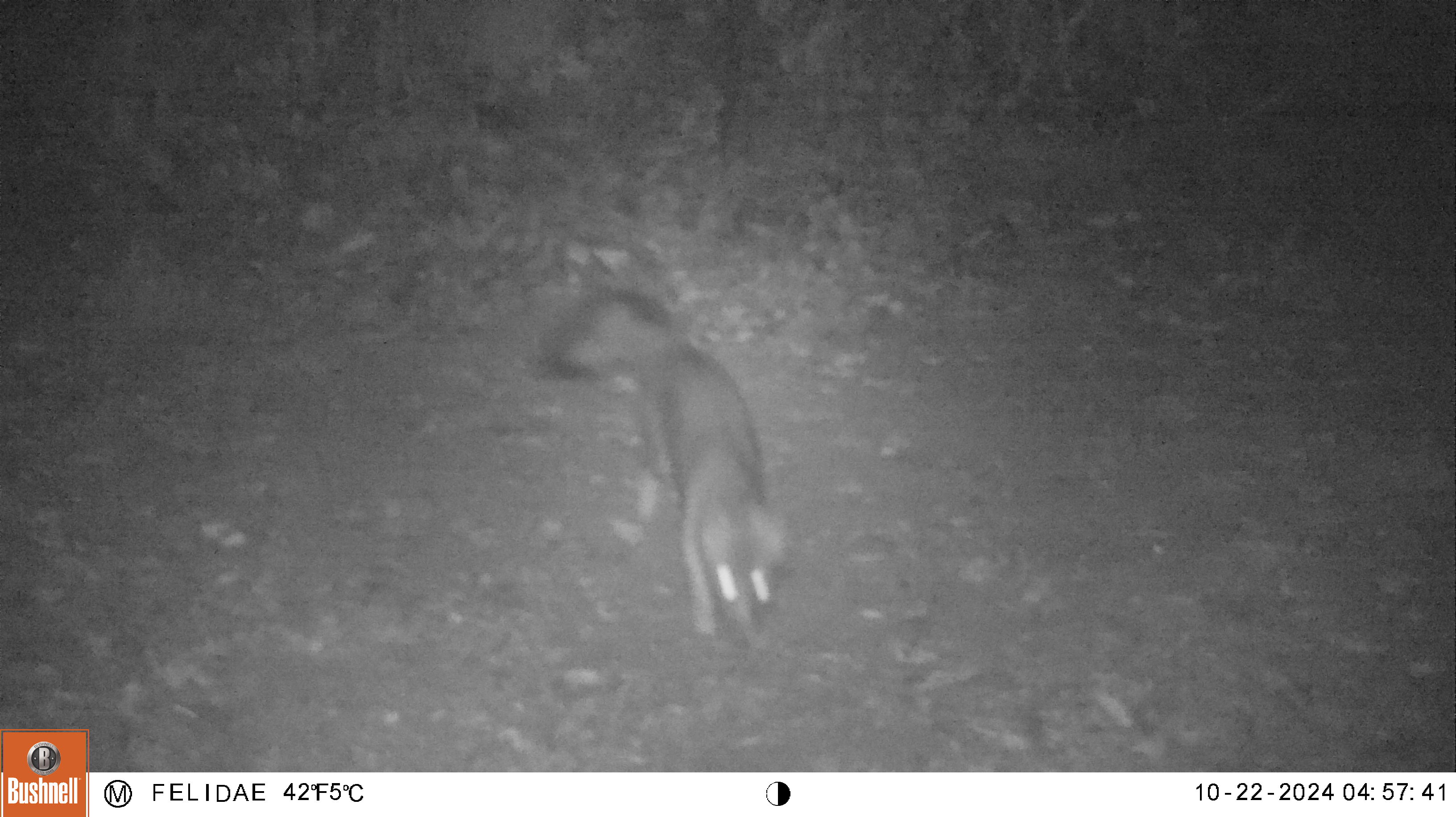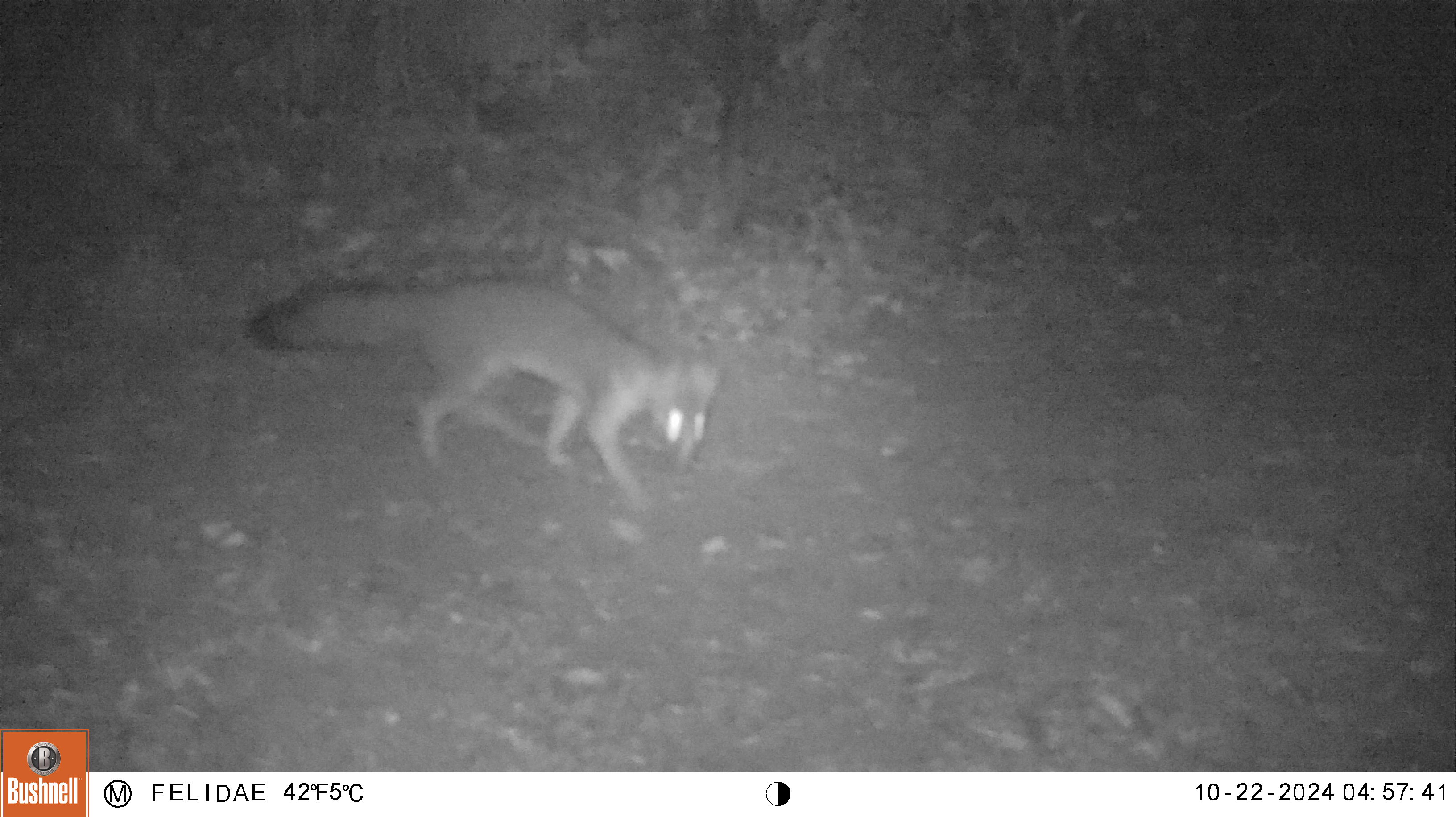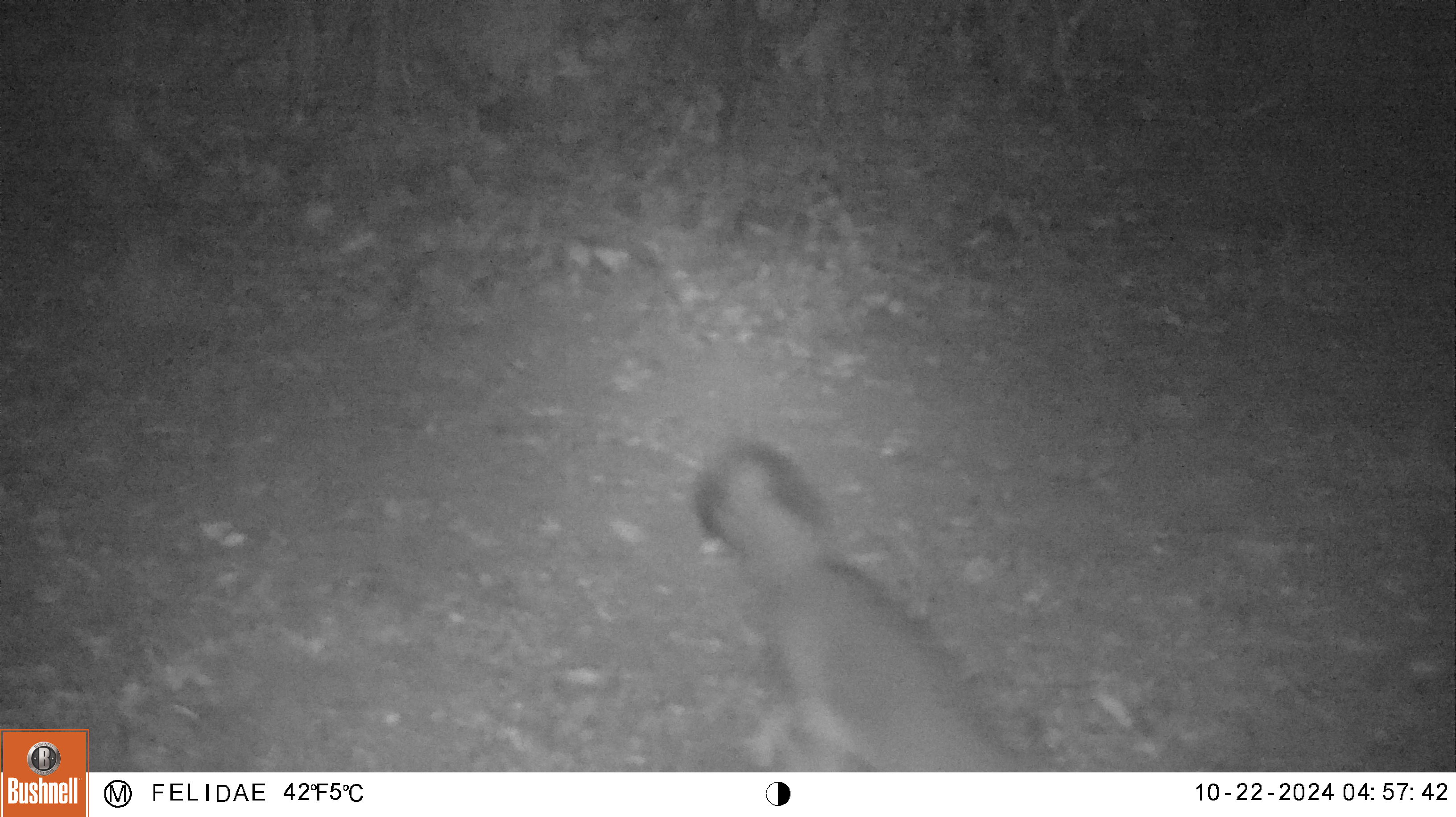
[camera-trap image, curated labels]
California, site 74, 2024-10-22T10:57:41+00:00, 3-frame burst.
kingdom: Animalia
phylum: Chordata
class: Mammalia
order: Carnivora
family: Canidae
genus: Urocyon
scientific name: Urocyon cinereoargenteus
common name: gray fox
Gray fox (Urocyon cinereoargenteus).